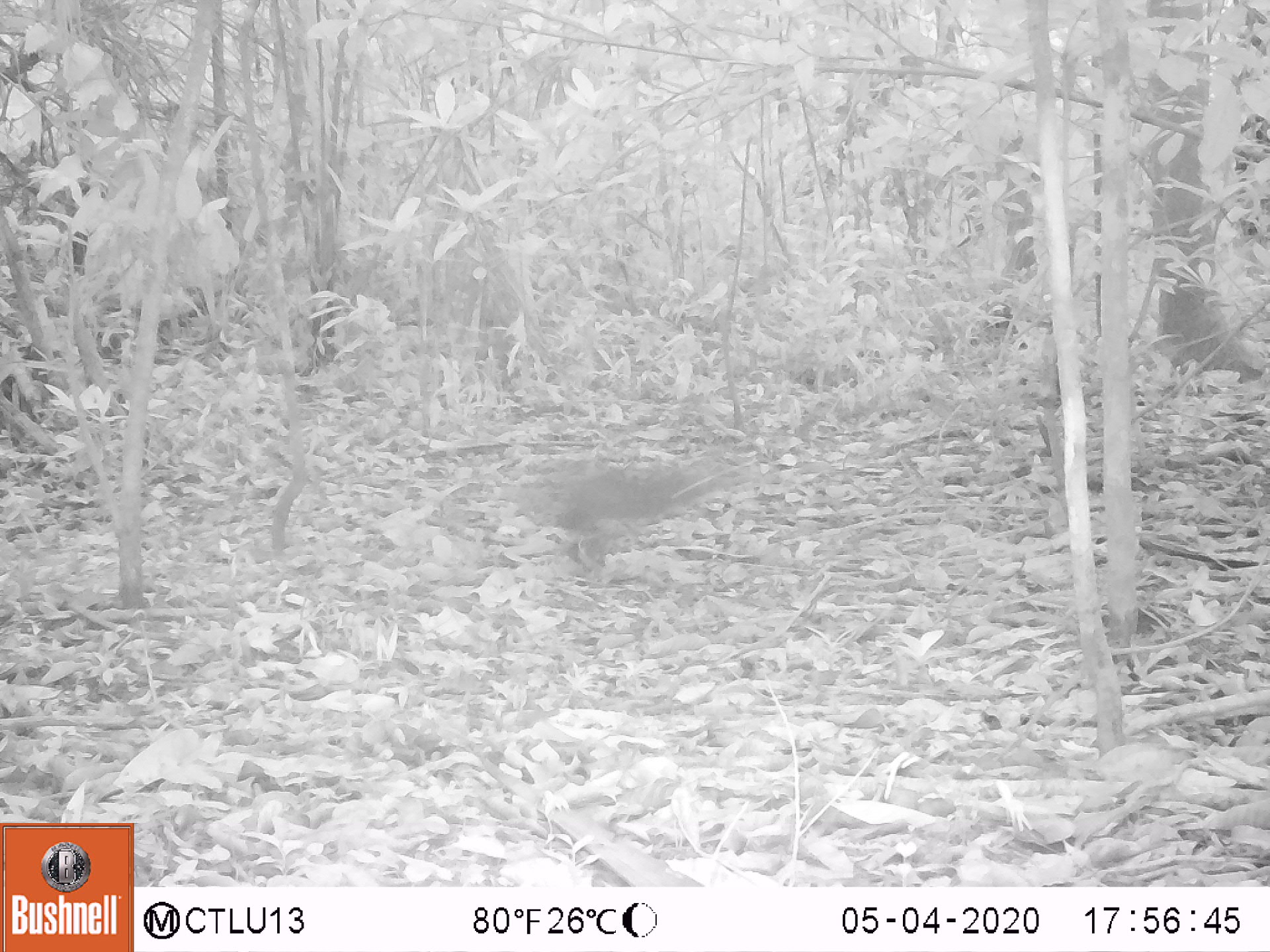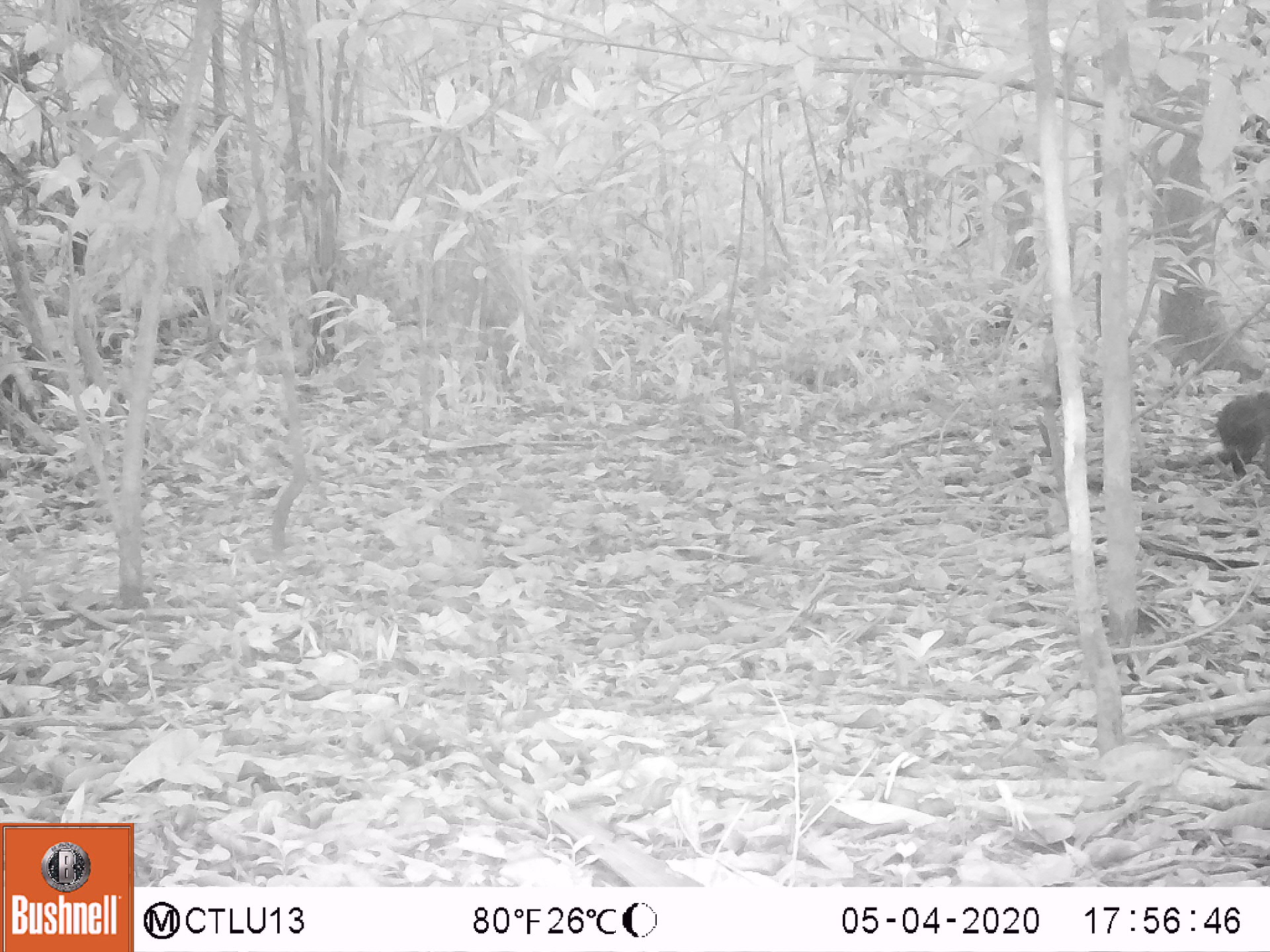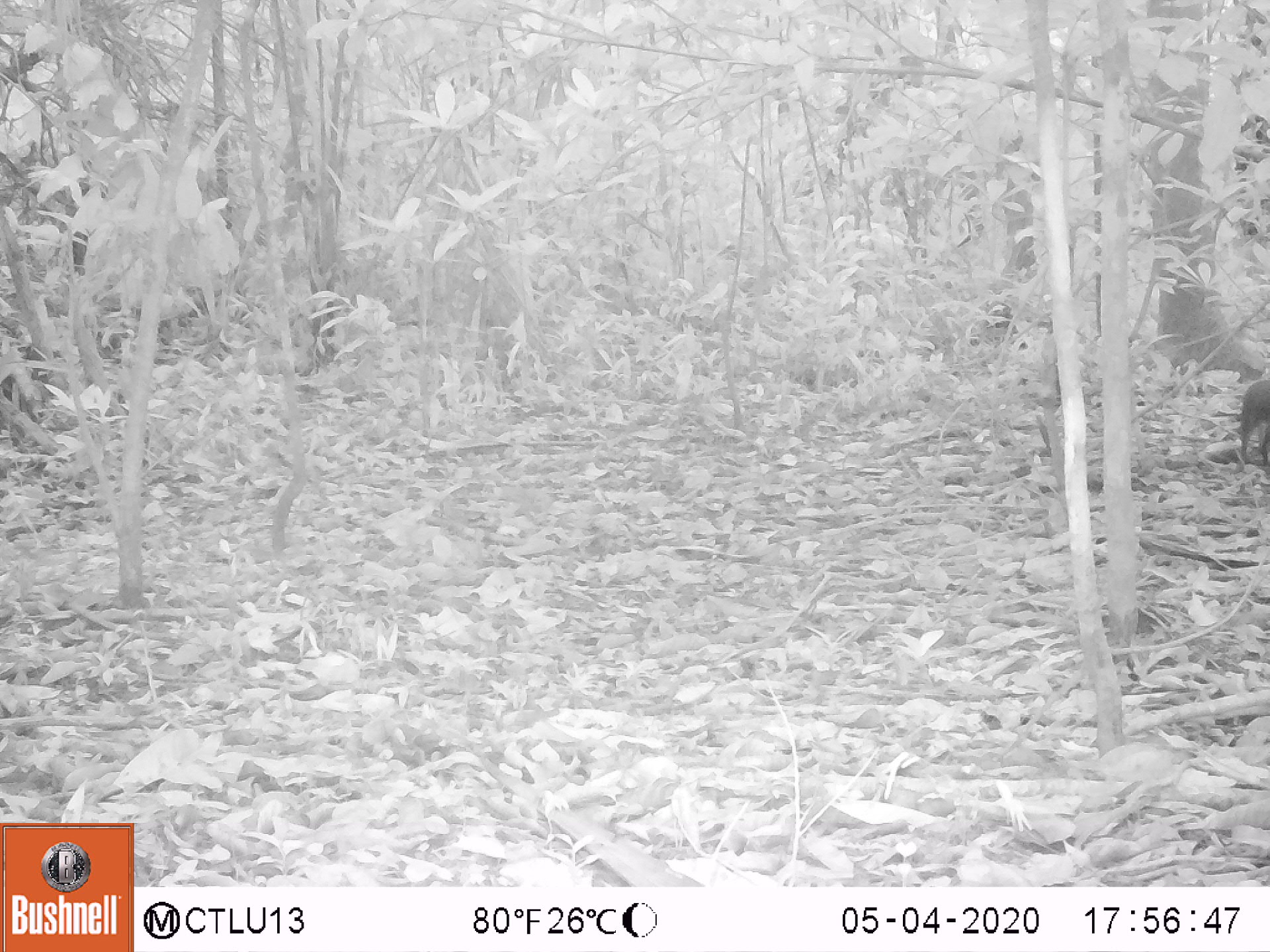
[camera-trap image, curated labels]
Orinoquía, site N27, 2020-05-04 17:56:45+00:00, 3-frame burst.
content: unidentified animal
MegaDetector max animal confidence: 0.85